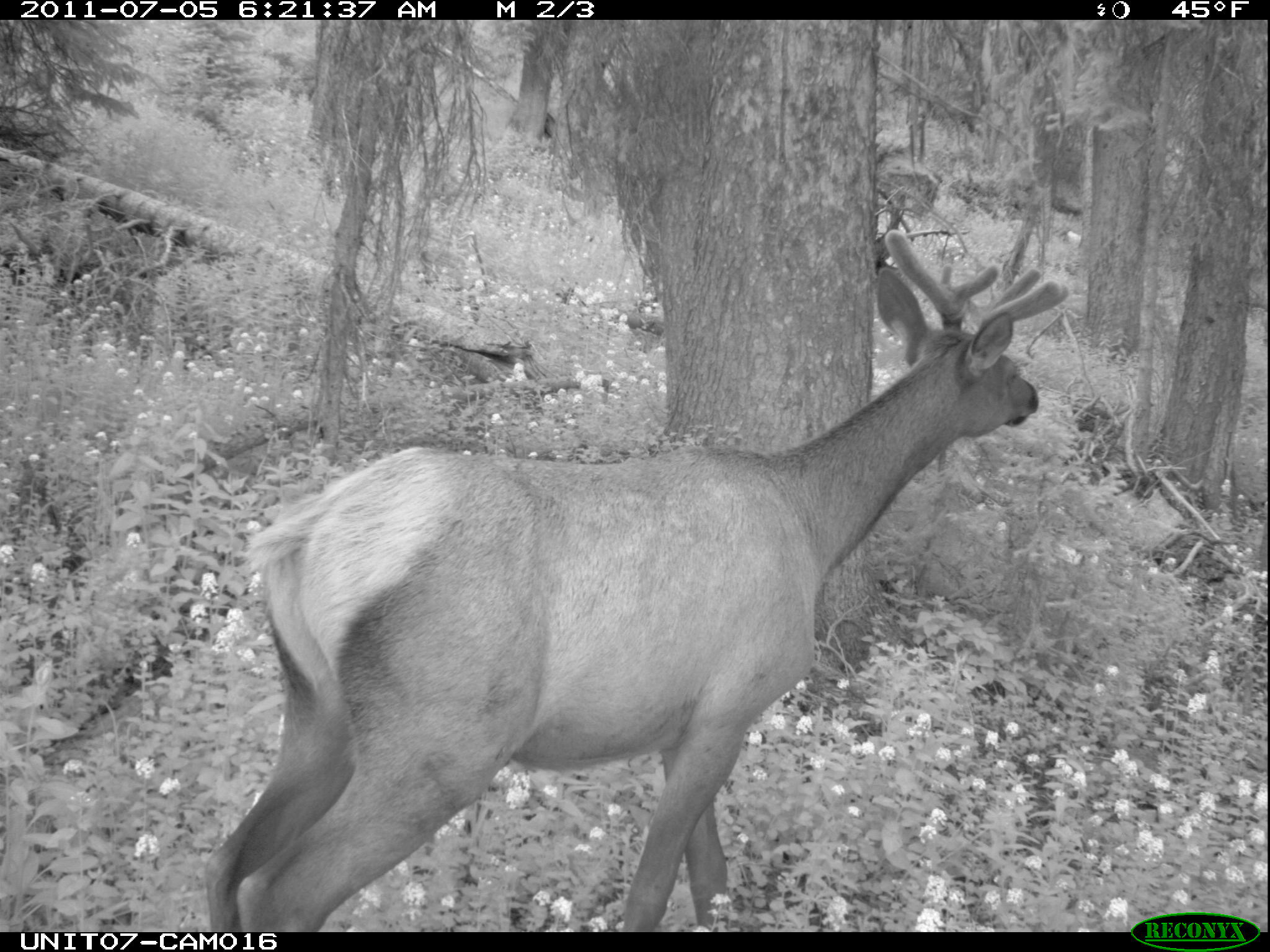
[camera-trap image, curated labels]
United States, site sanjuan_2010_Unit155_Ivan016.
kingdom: Animalia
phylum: Chordata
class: Mammalia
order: Artiodactyla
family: Cervidae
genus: Cervus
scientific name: Cervus elaphus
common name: red deer